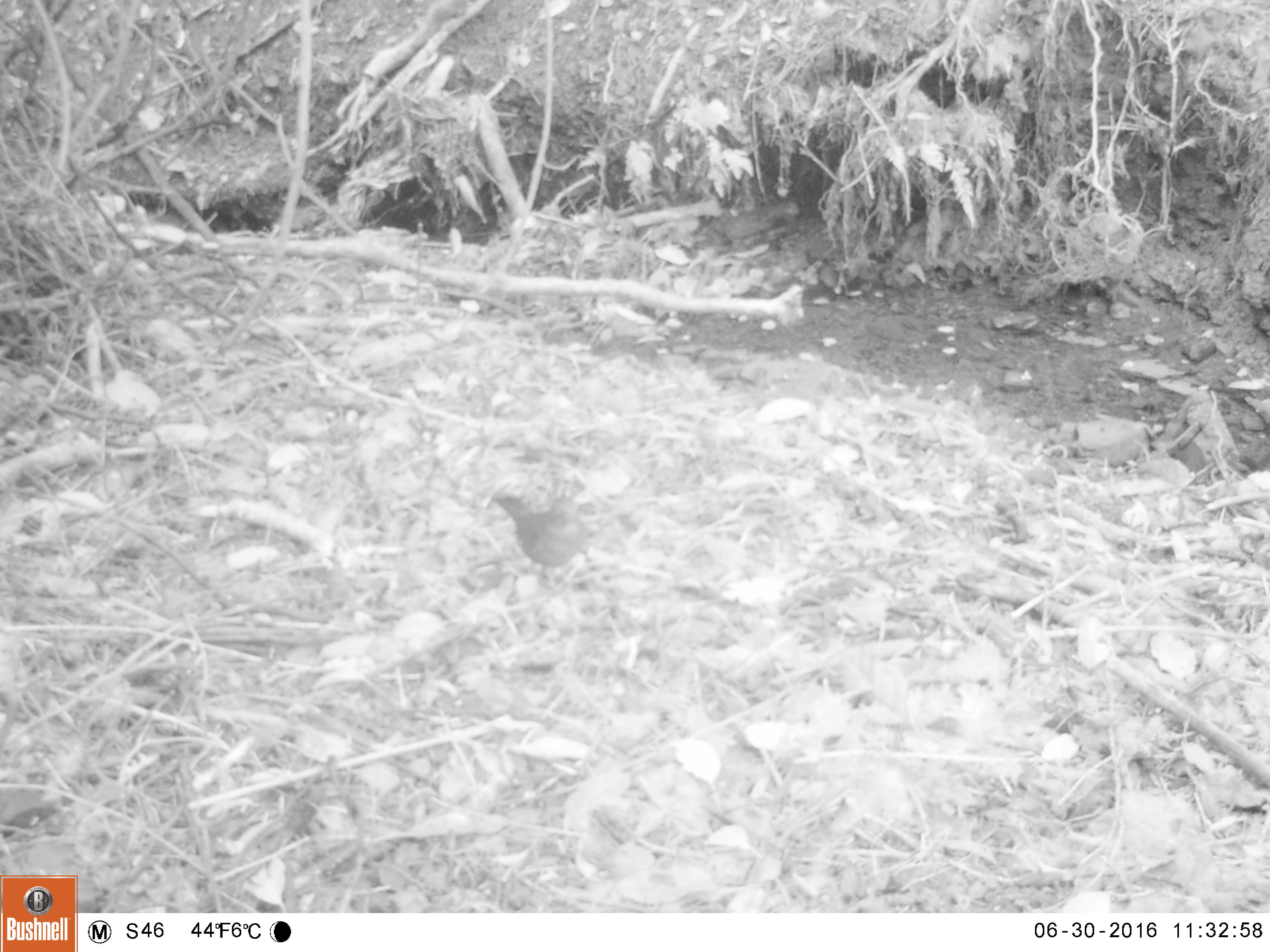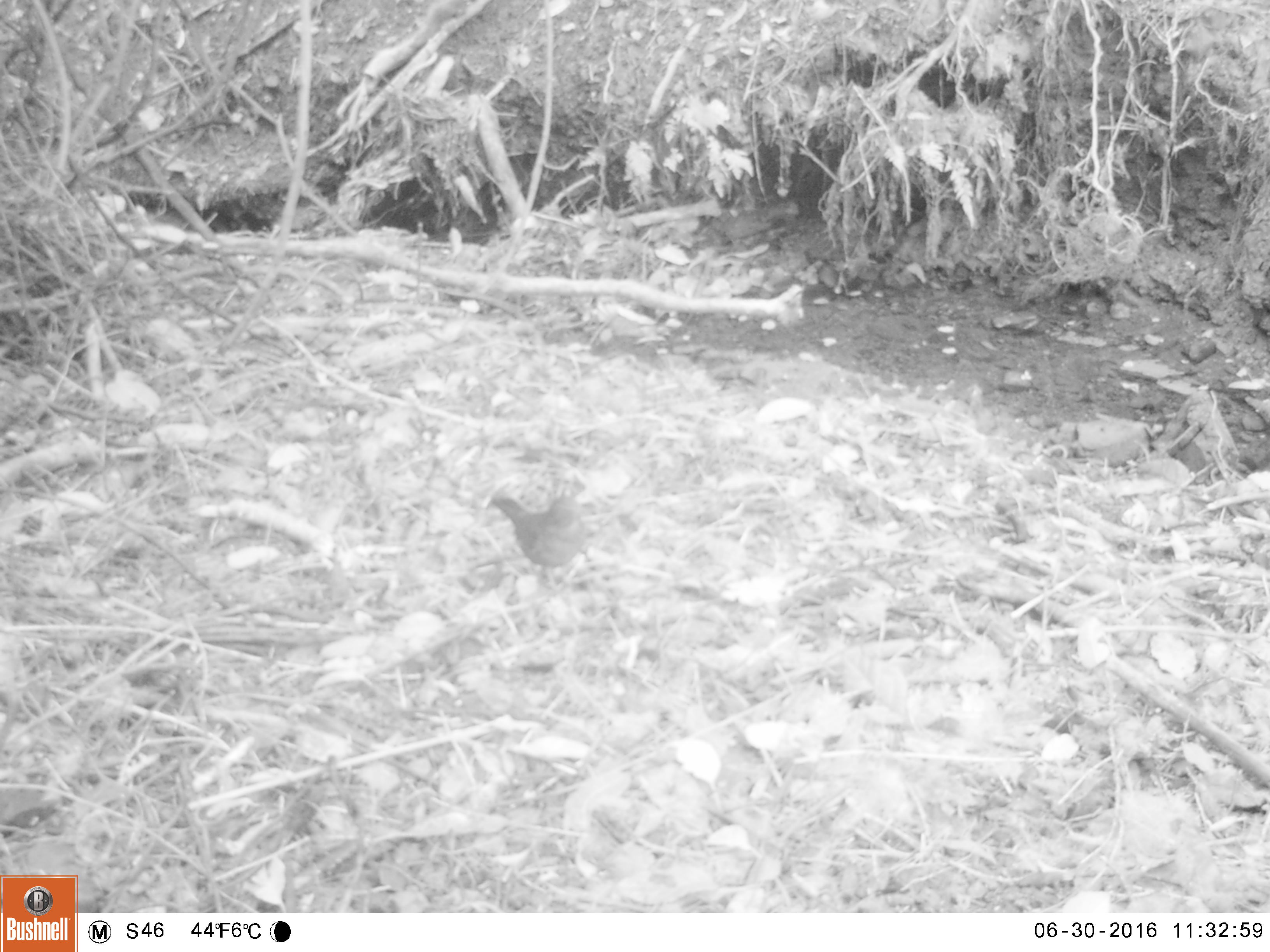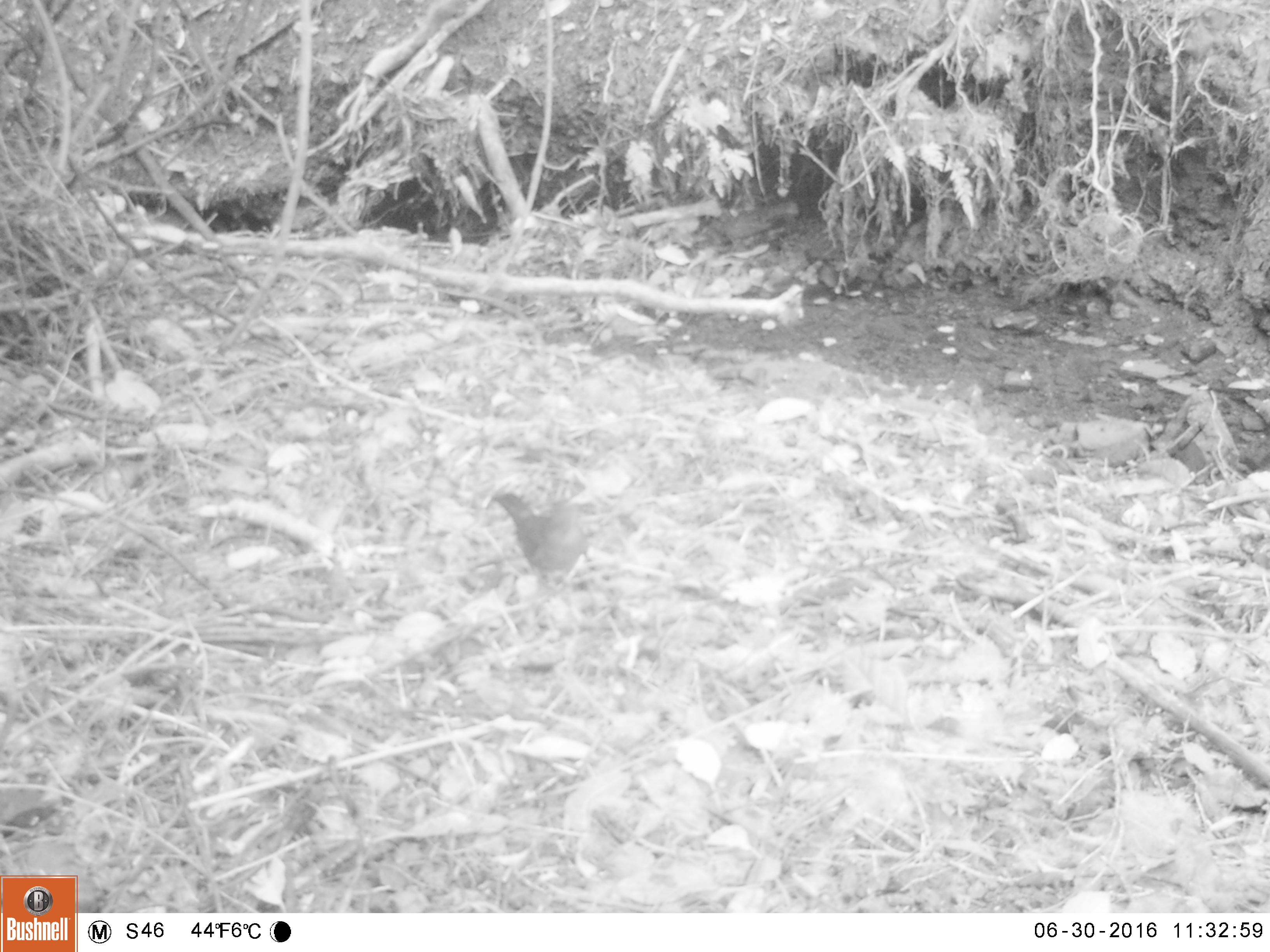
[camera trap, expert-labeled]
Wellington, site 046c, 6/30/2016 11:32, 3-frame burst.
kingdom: Animalia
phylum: Chordata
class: Aves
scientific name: Aves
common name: bird